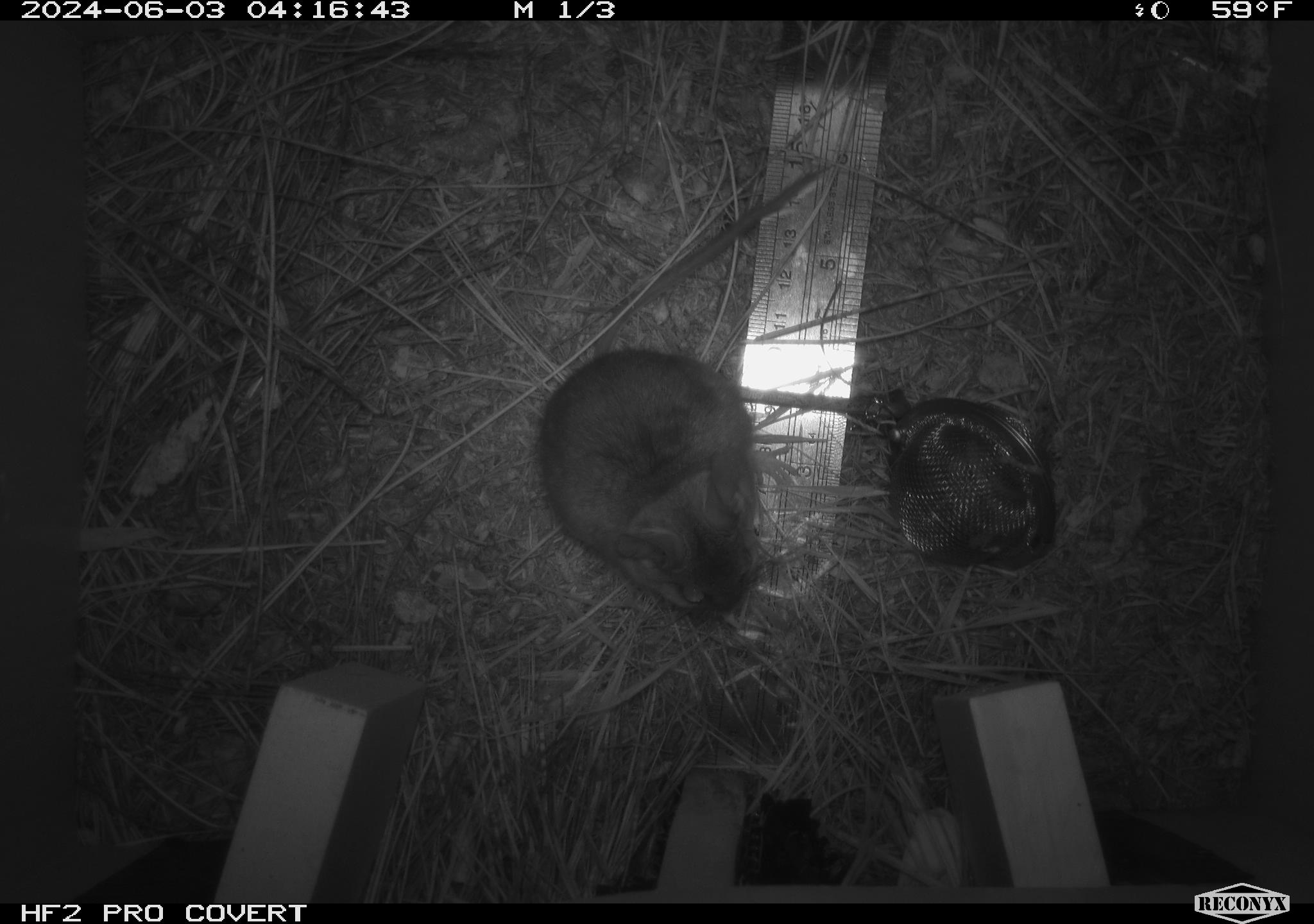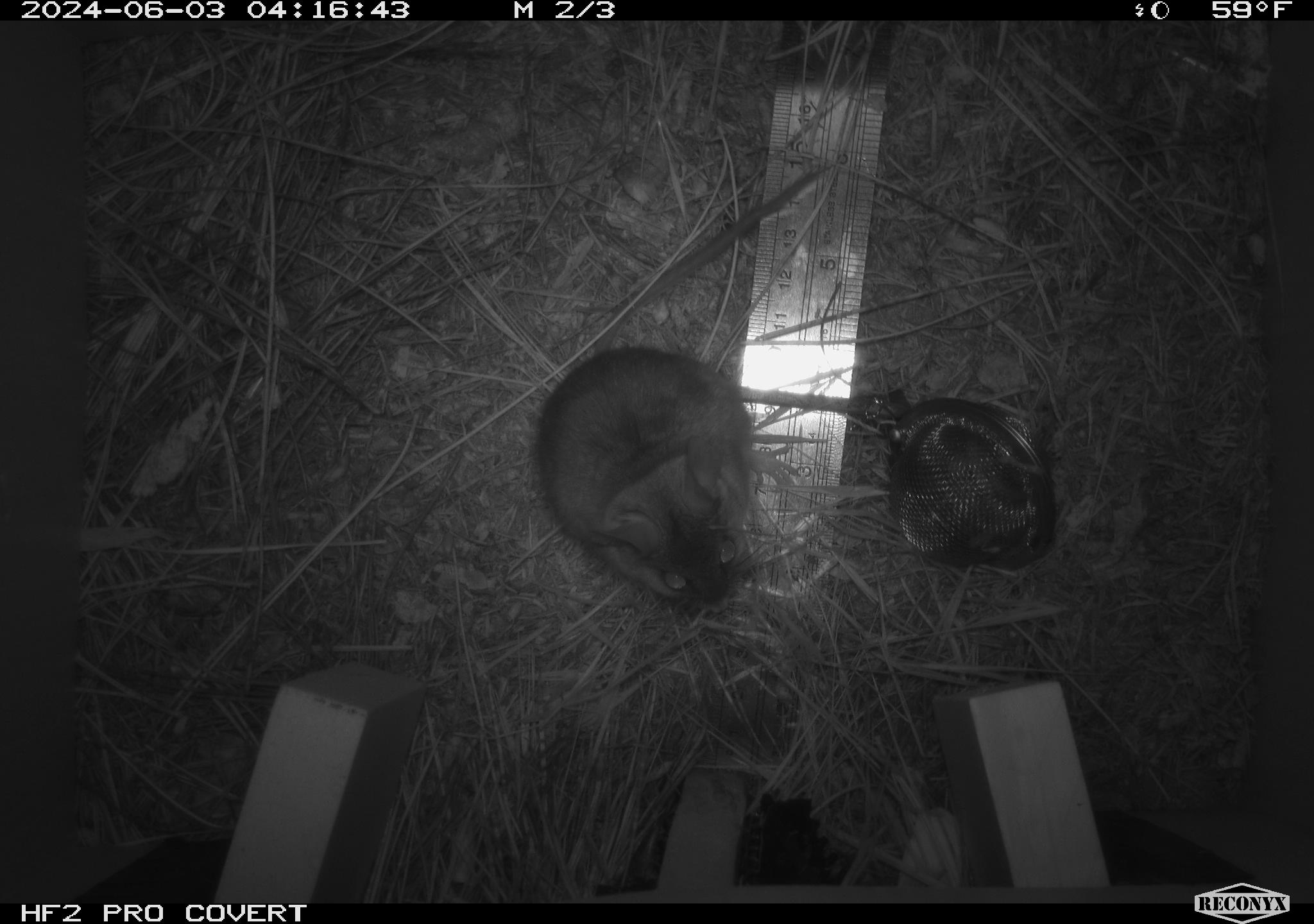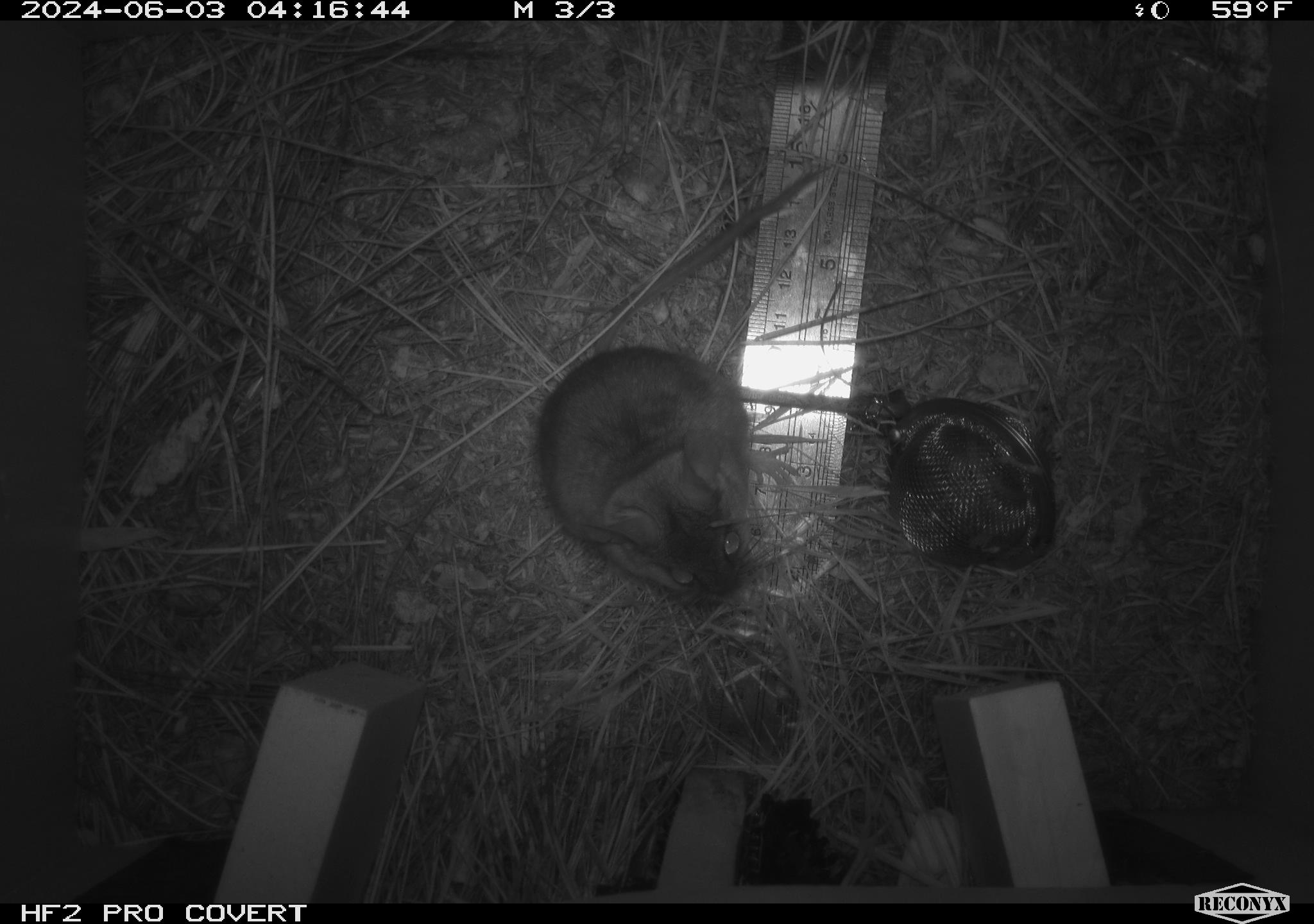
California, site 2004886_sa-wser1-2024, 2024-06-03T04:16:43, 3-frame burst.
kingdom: Animalia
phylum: Chordata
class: Mammalia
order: Rodentia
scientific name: Rodentia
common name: mouse species